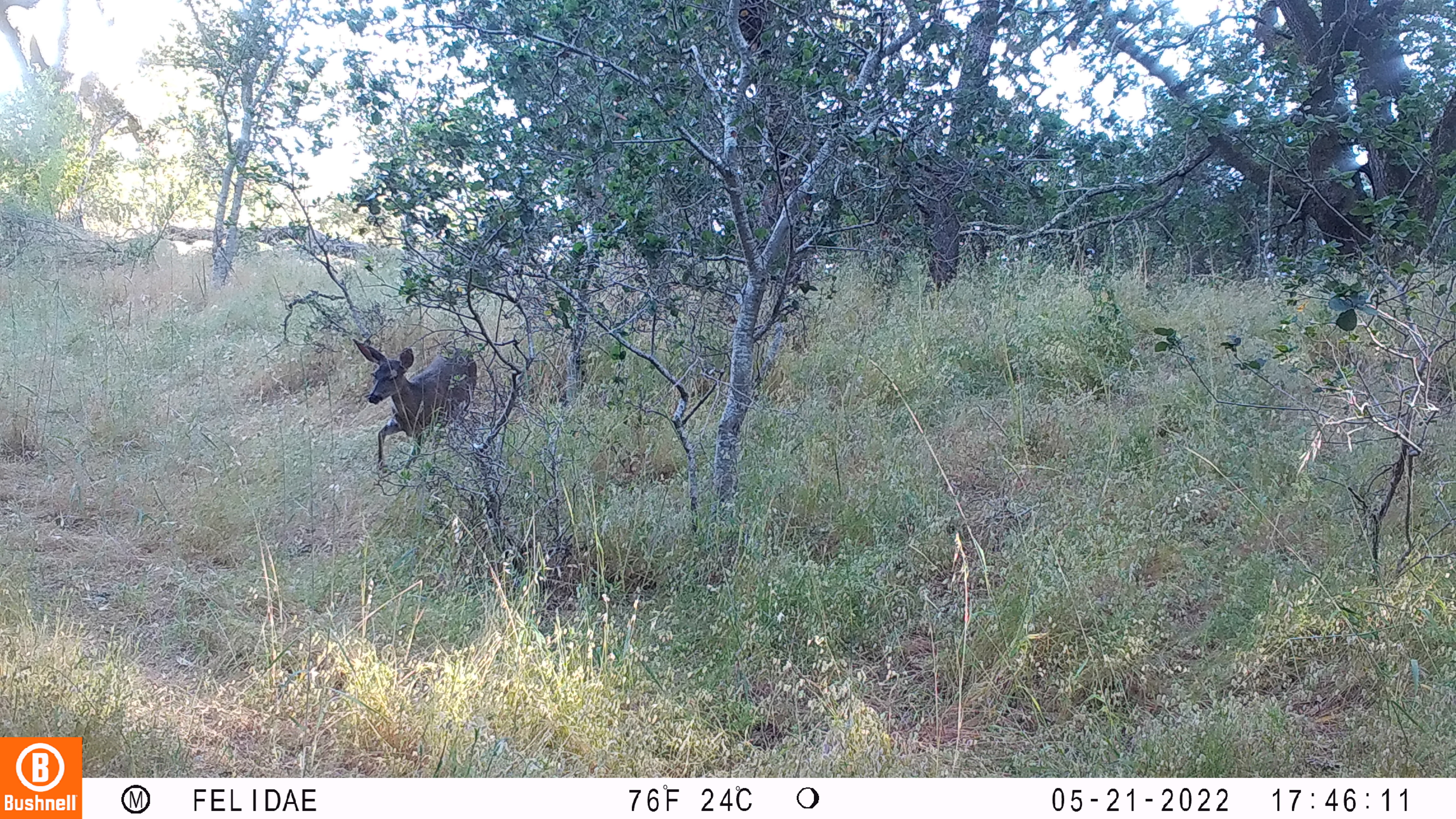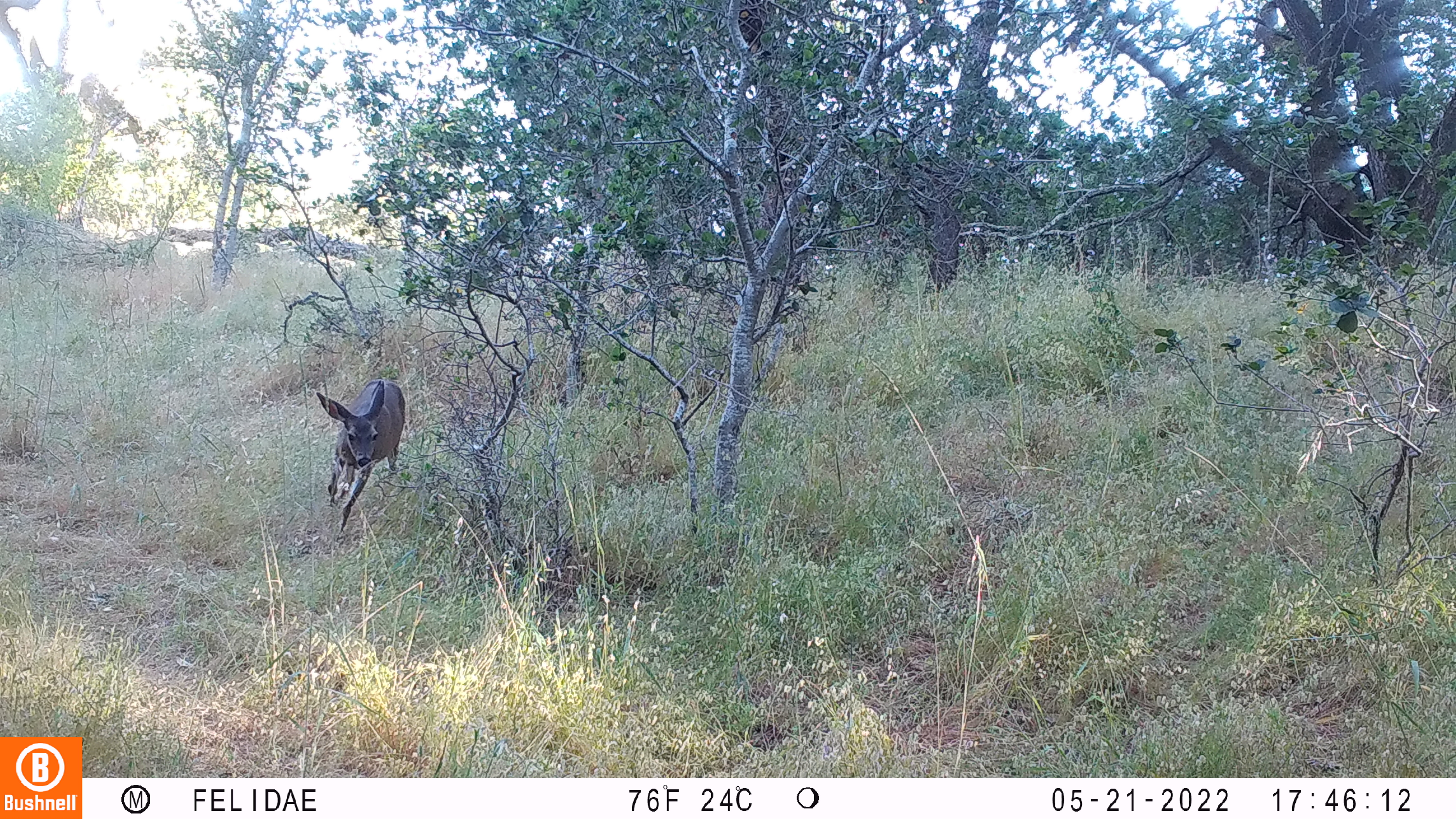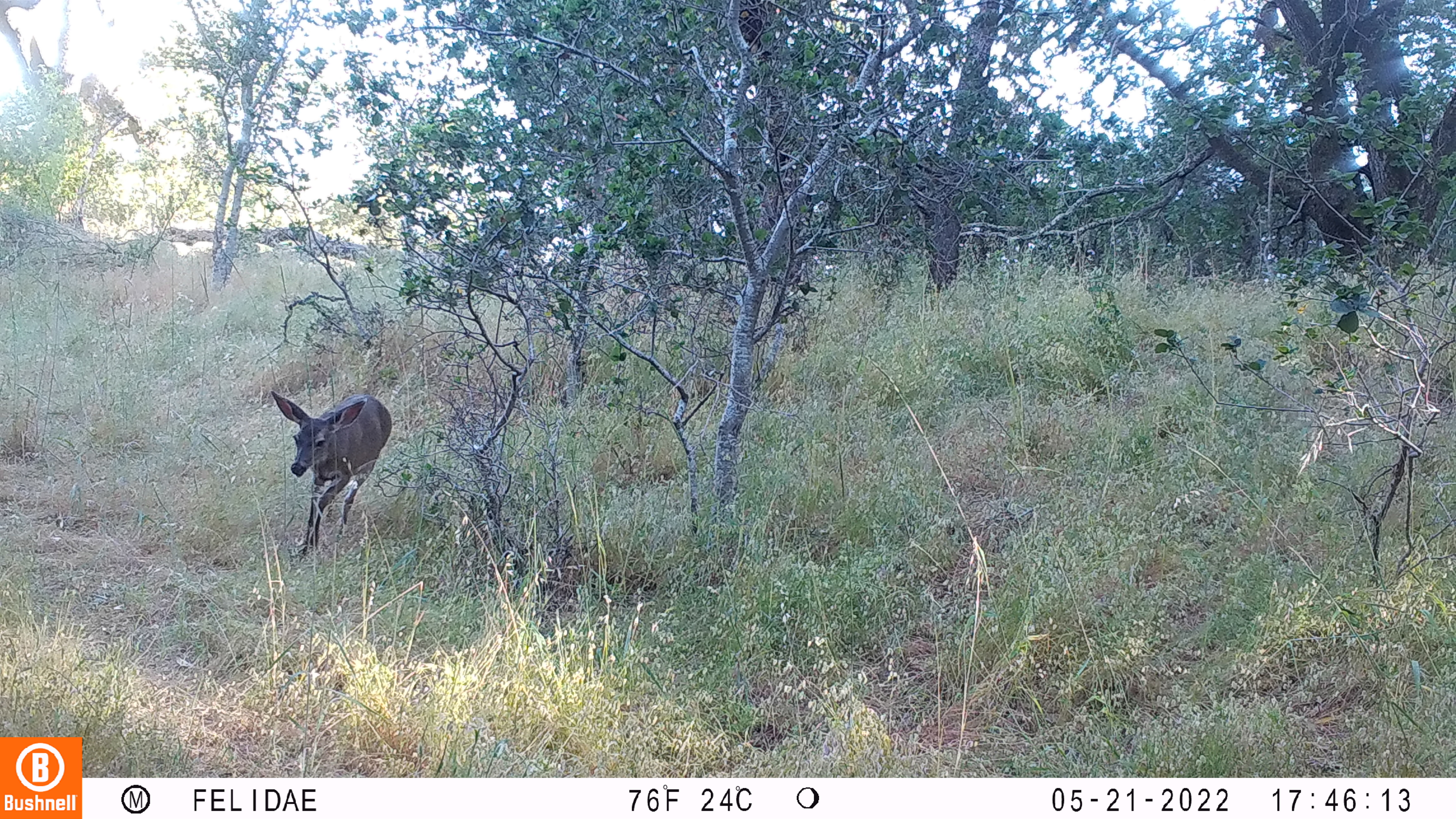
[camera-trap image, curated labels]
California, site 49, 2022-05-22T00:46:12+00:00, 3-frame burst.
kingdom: Animalia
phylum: Chordata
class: Mammalia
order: Artiodactyla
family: Cervidae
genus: Odocoileus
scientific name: Odocoileus hemionus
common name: mule deer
Mule deer (Odocoileus hemionus).